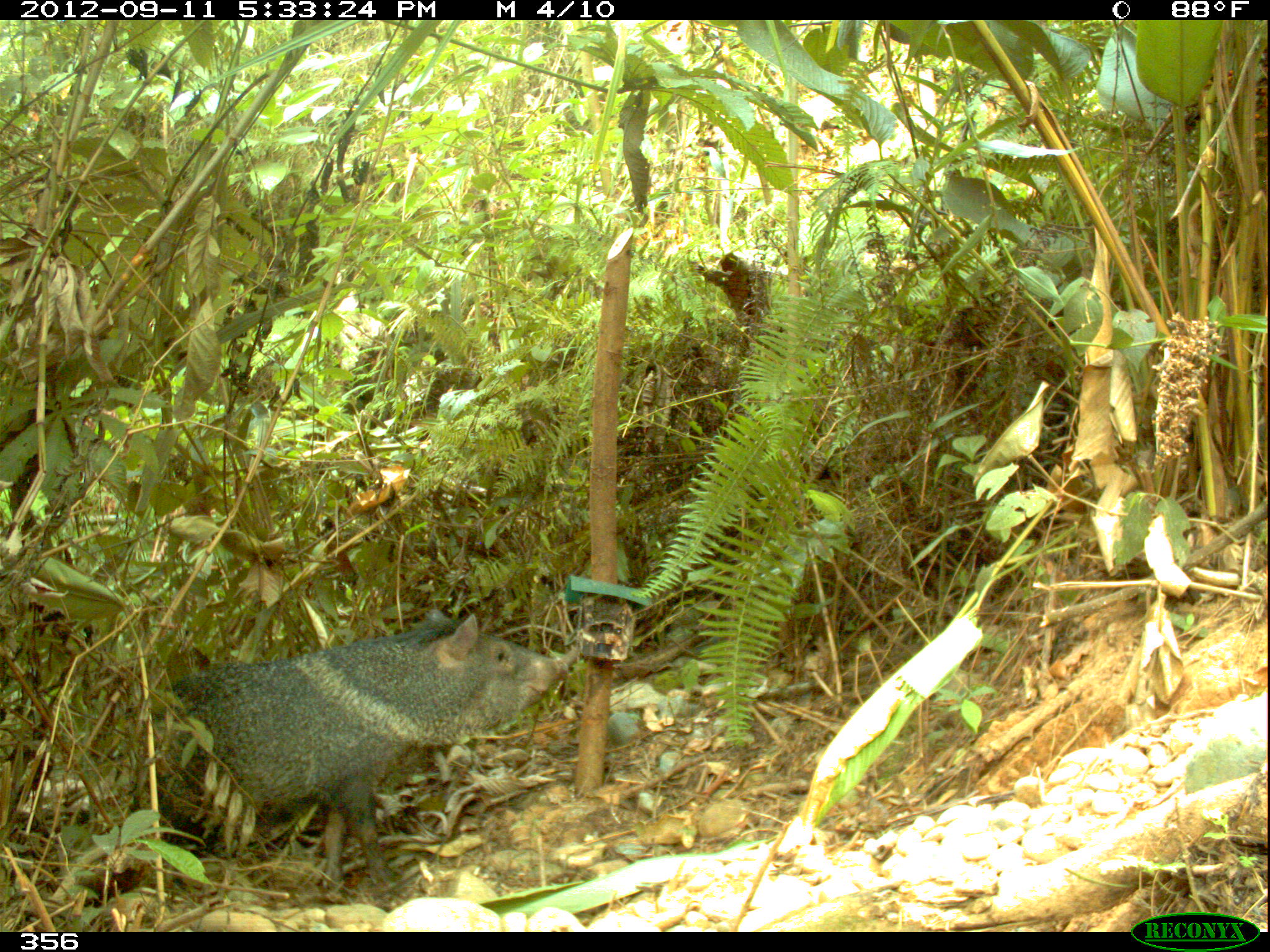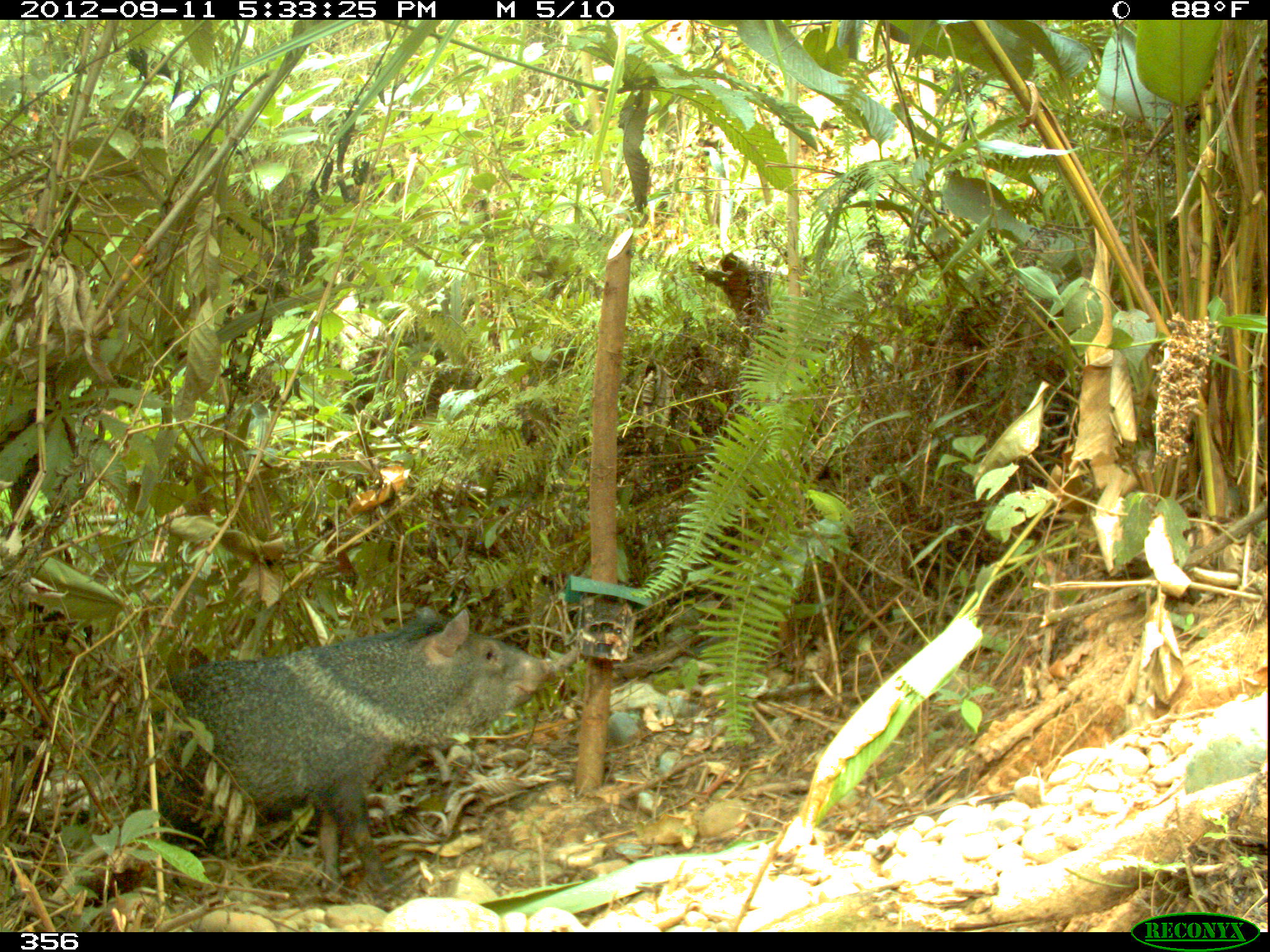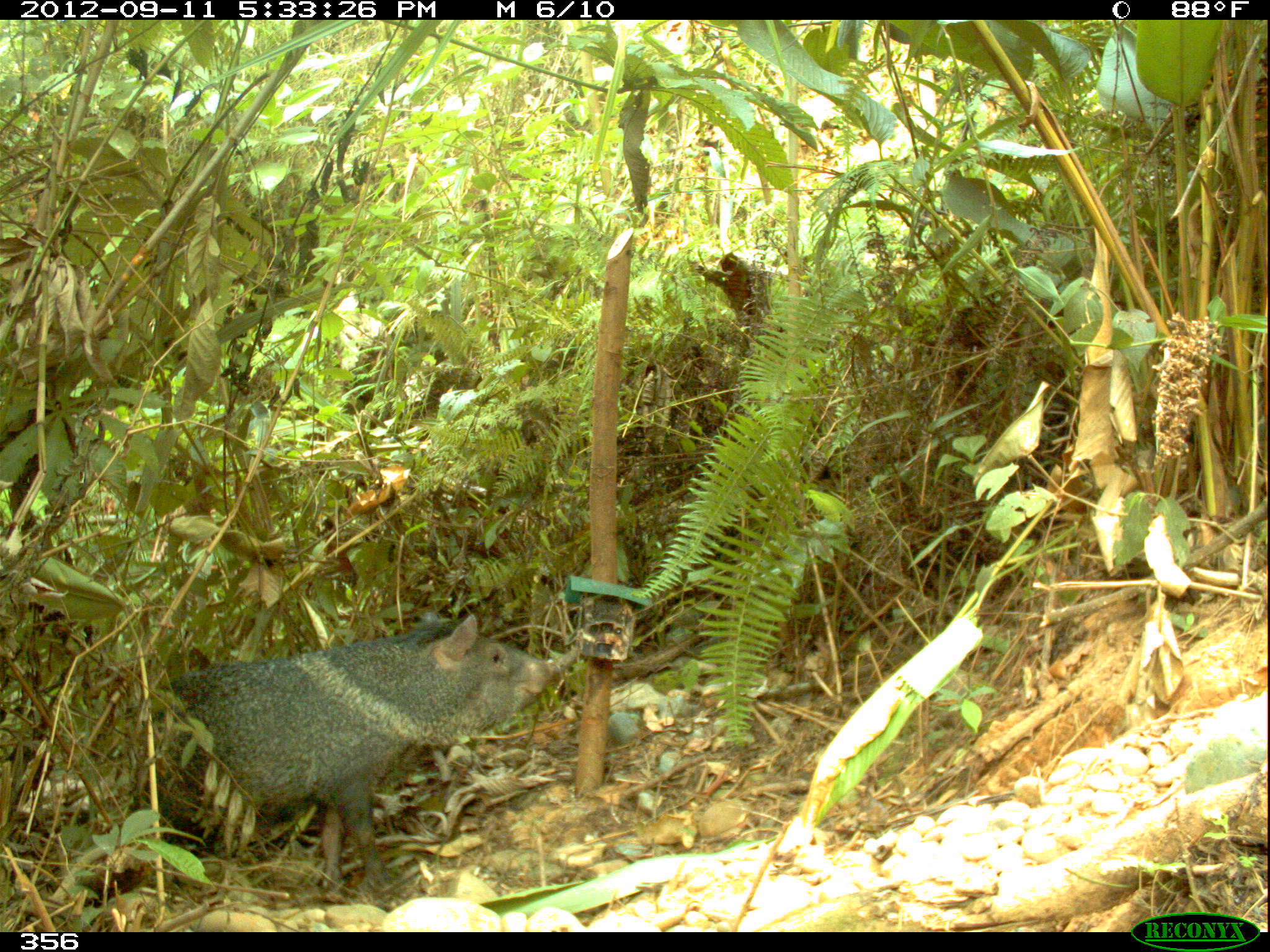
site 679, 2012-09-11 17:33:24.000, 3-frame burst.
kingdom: Animalia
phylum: Chordata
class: Mammalia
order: Artiodactyla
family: Tayassuidae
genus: Pecari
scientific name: Pecari tajacu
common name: collared peccary